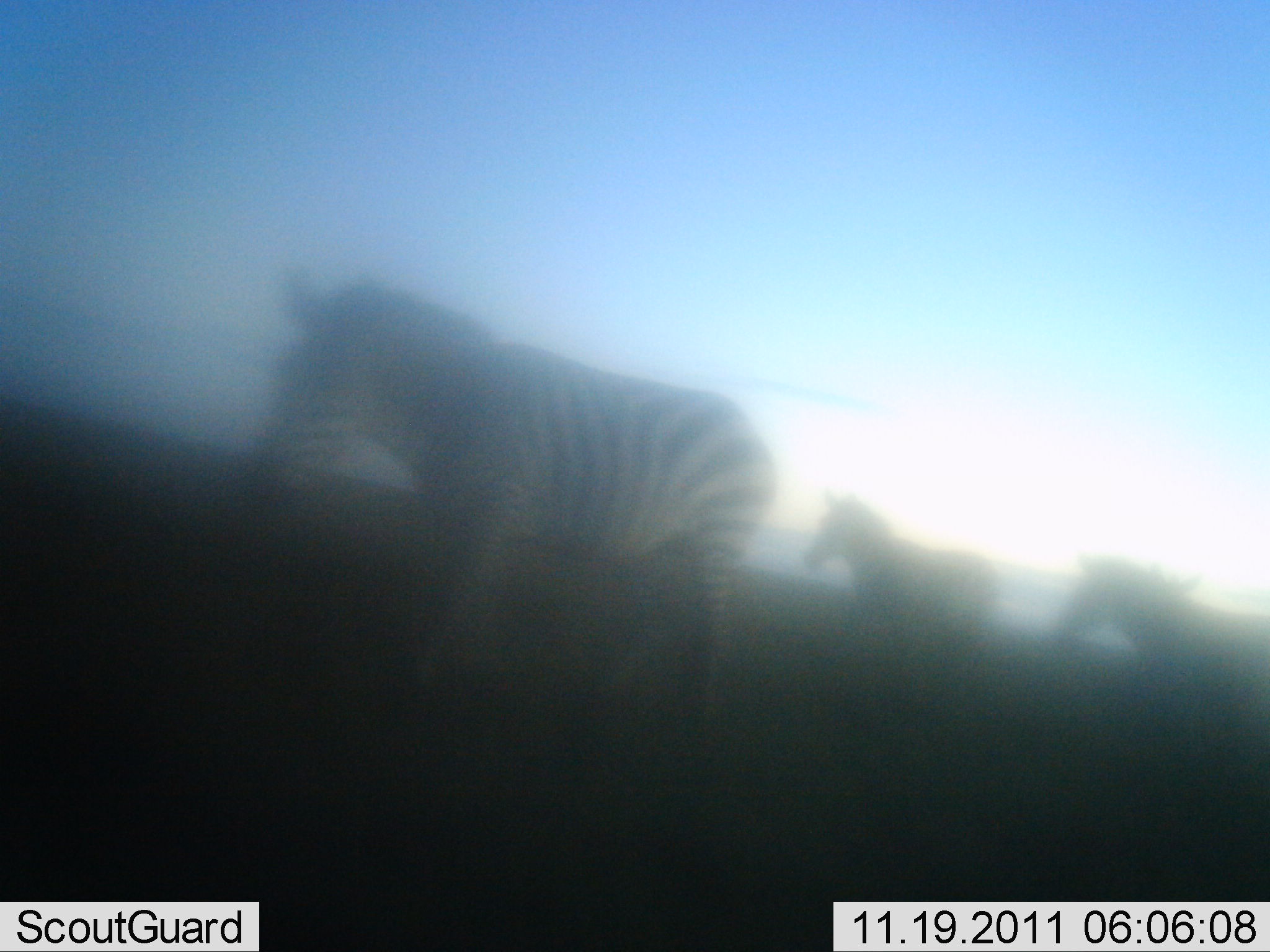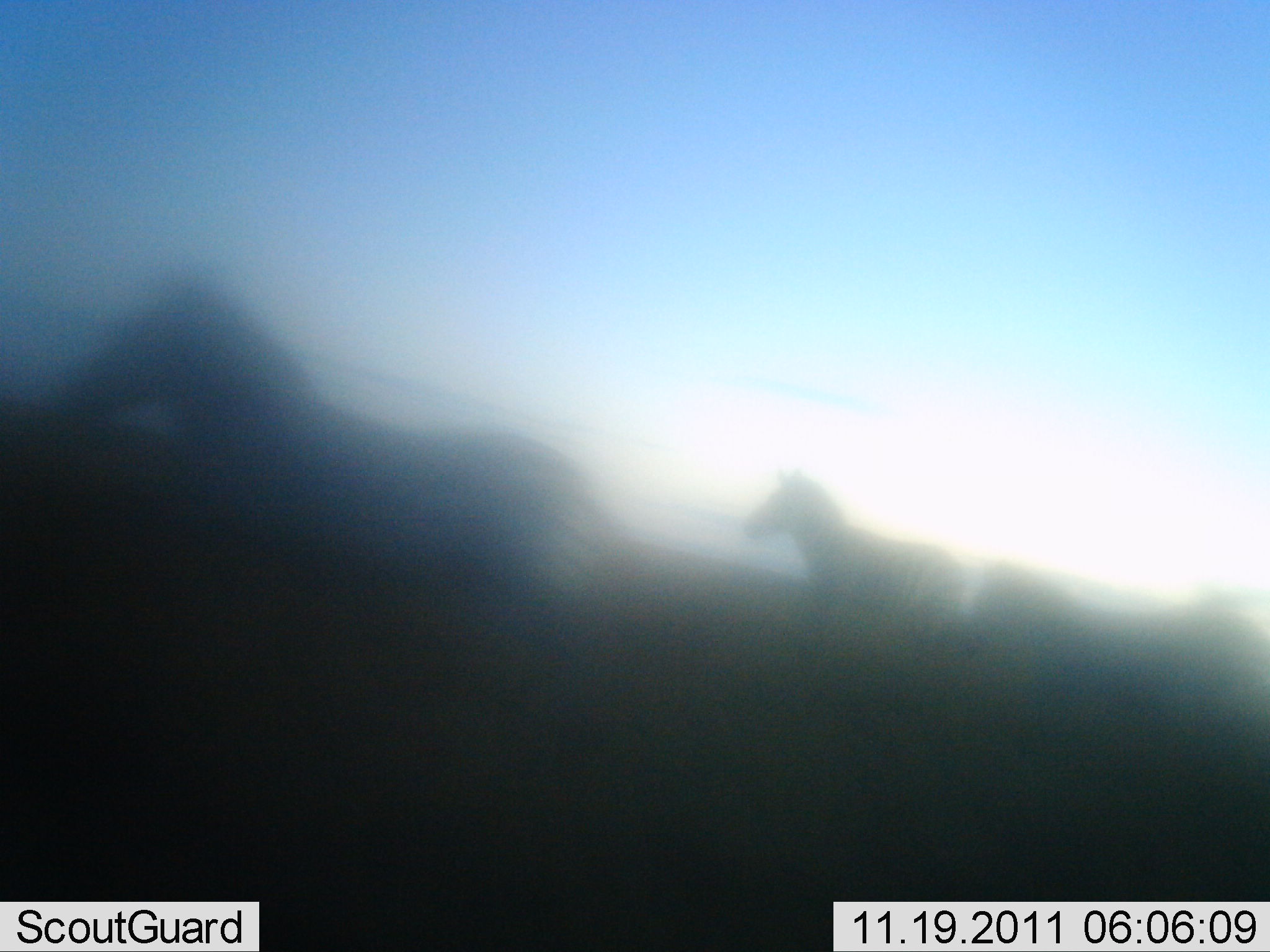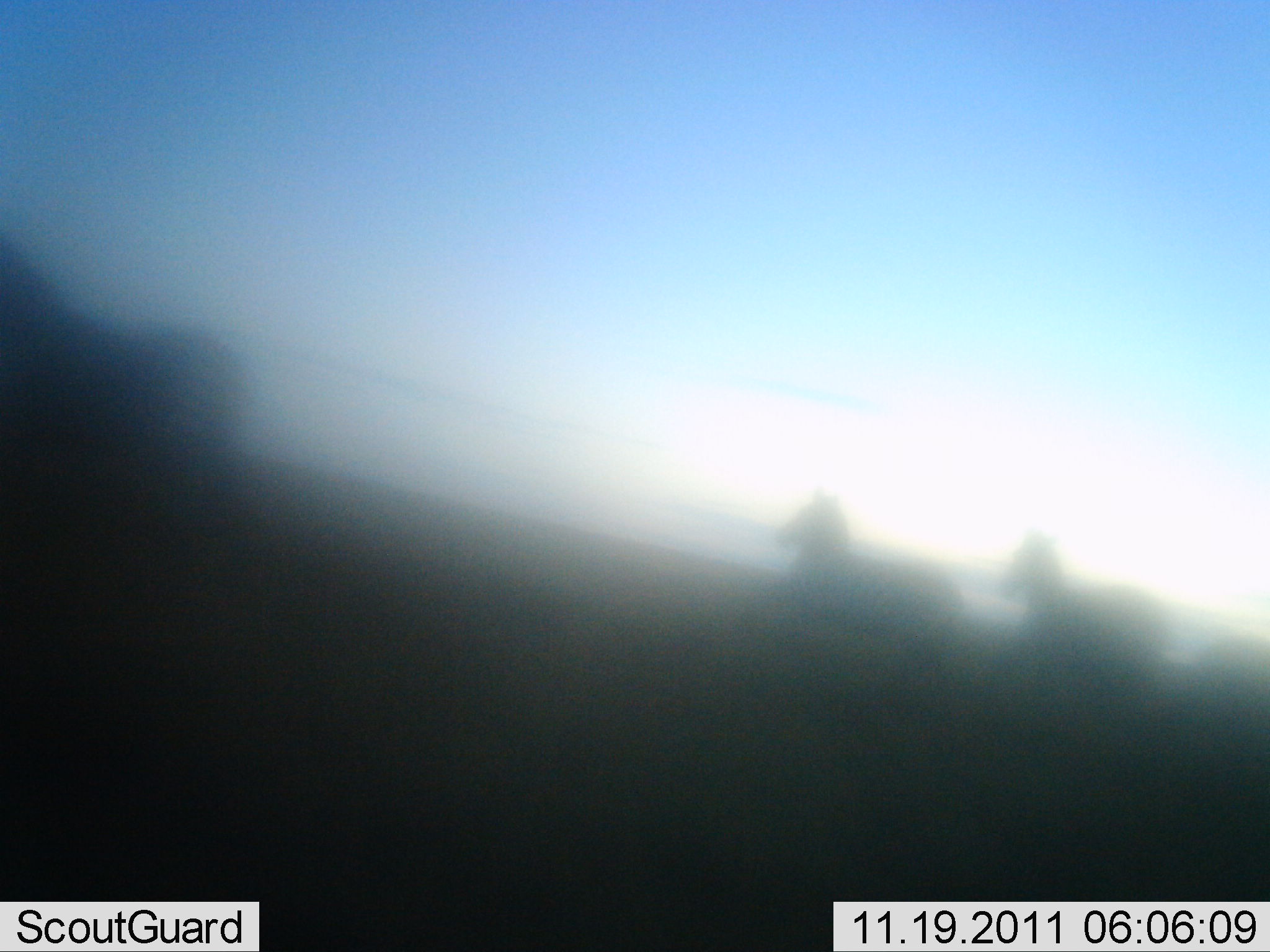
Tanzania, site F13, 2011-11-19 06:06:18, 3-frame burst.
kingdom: Animalia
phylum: Chordata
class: Mammalia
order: Perissodactyla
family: Equidae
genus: Equus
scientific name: Equus quagga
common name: plains zebra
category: zebra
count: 4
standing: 0%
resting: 0%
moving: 100%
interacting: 0%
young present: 0%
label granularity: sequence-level